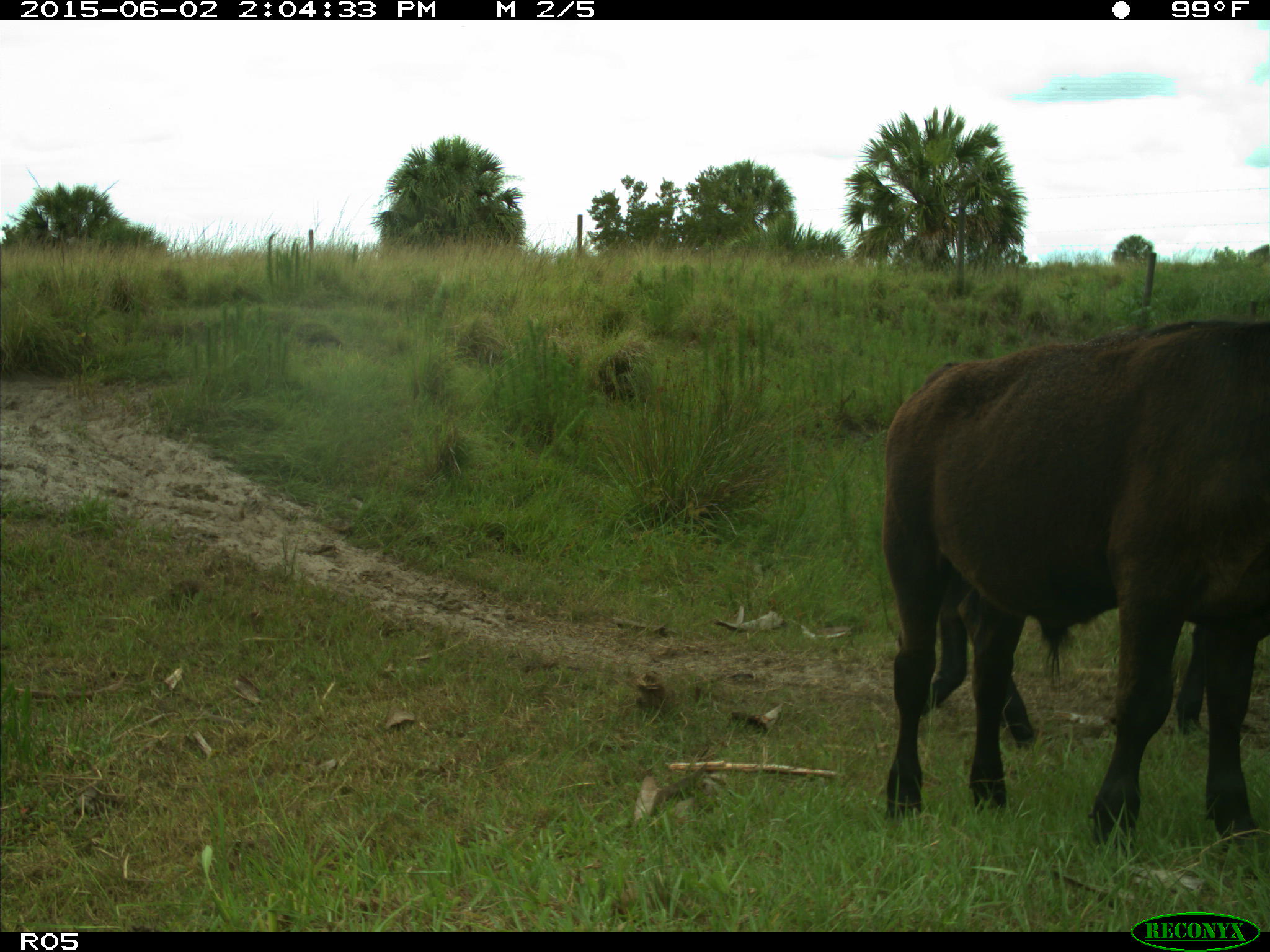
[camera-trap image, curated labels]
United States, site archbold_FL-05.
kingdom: Animalia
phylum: Chordata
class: Mammalia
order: Artiodactyla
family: Bovidae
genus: Bos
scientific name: Bos taurus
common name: domestic cow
Bos taurus (domestic cow).